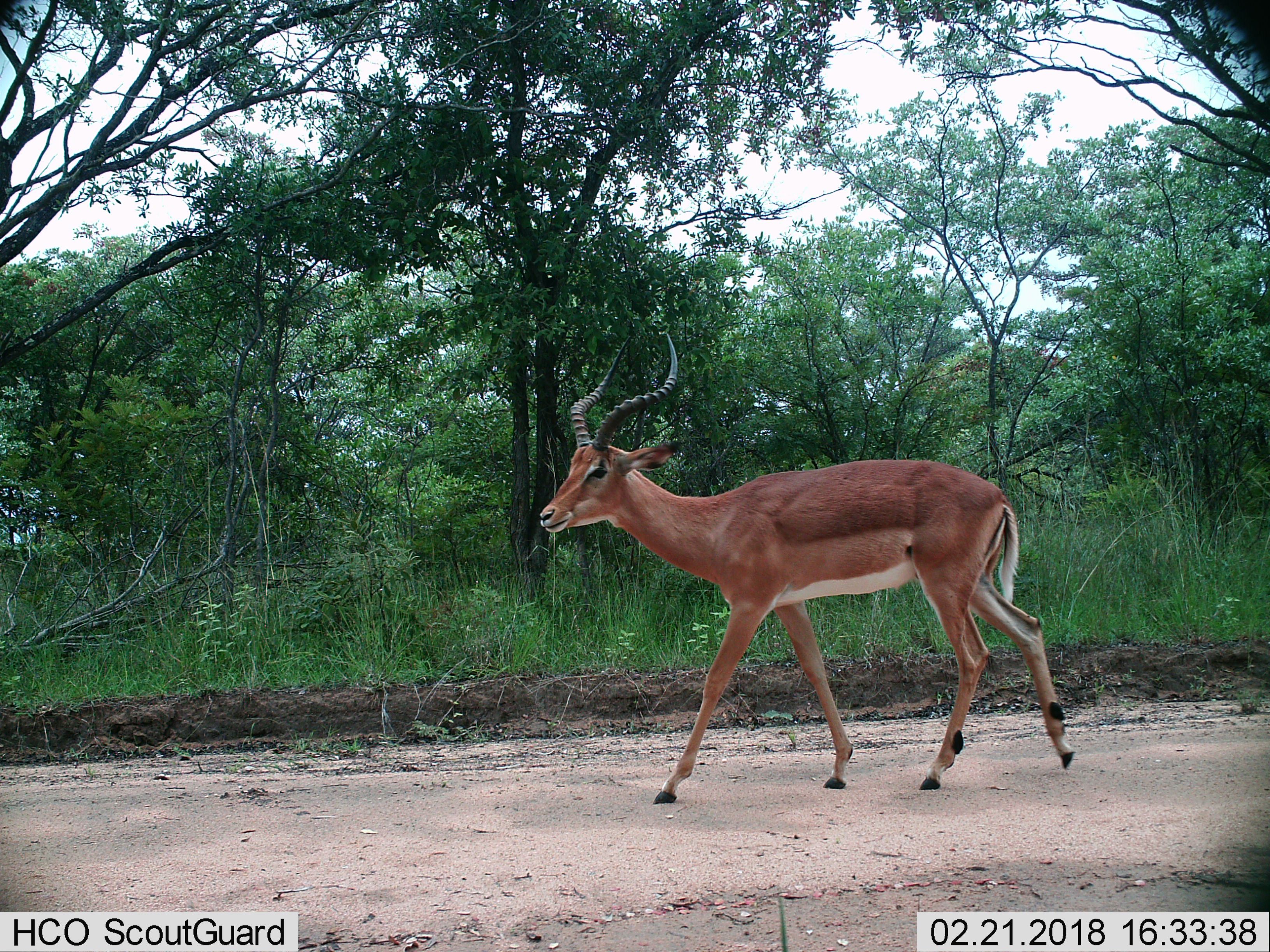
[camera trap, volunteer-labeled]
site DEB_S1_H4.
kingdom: Animalia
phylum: Chordata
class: Mammalia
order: Artiodactyla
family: Bovidae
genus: Aepyceros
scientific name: Aepyceros melampus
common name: impala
Impala (Aepyceros melampus), count 1. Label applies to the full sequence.